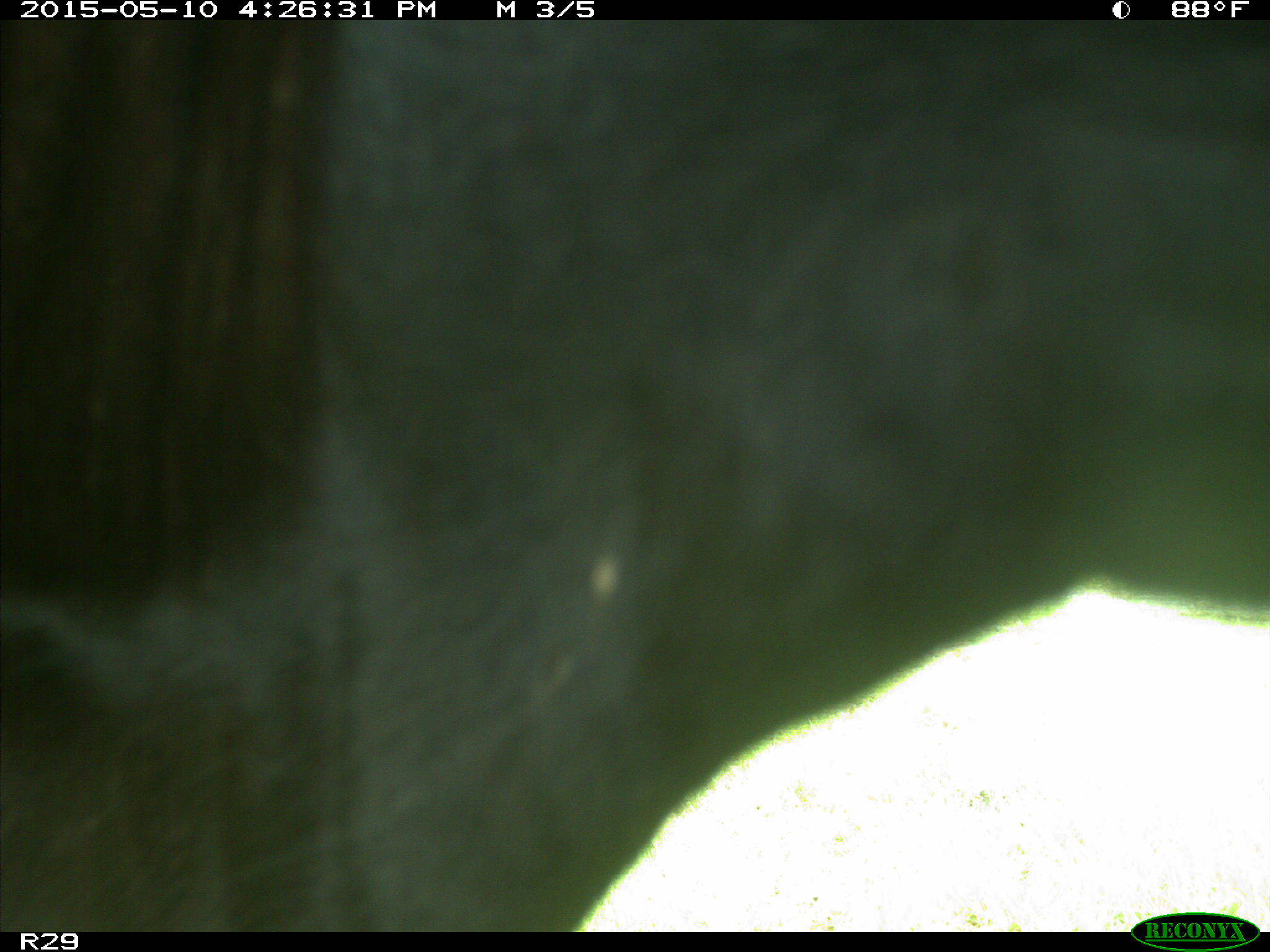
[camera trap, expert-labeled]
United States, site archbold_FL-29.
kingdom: Animalia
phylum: Chordata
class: Mammalia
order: Artiodactyla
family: Bovidae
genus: Bos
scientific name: Bos taurus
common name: domestic cow